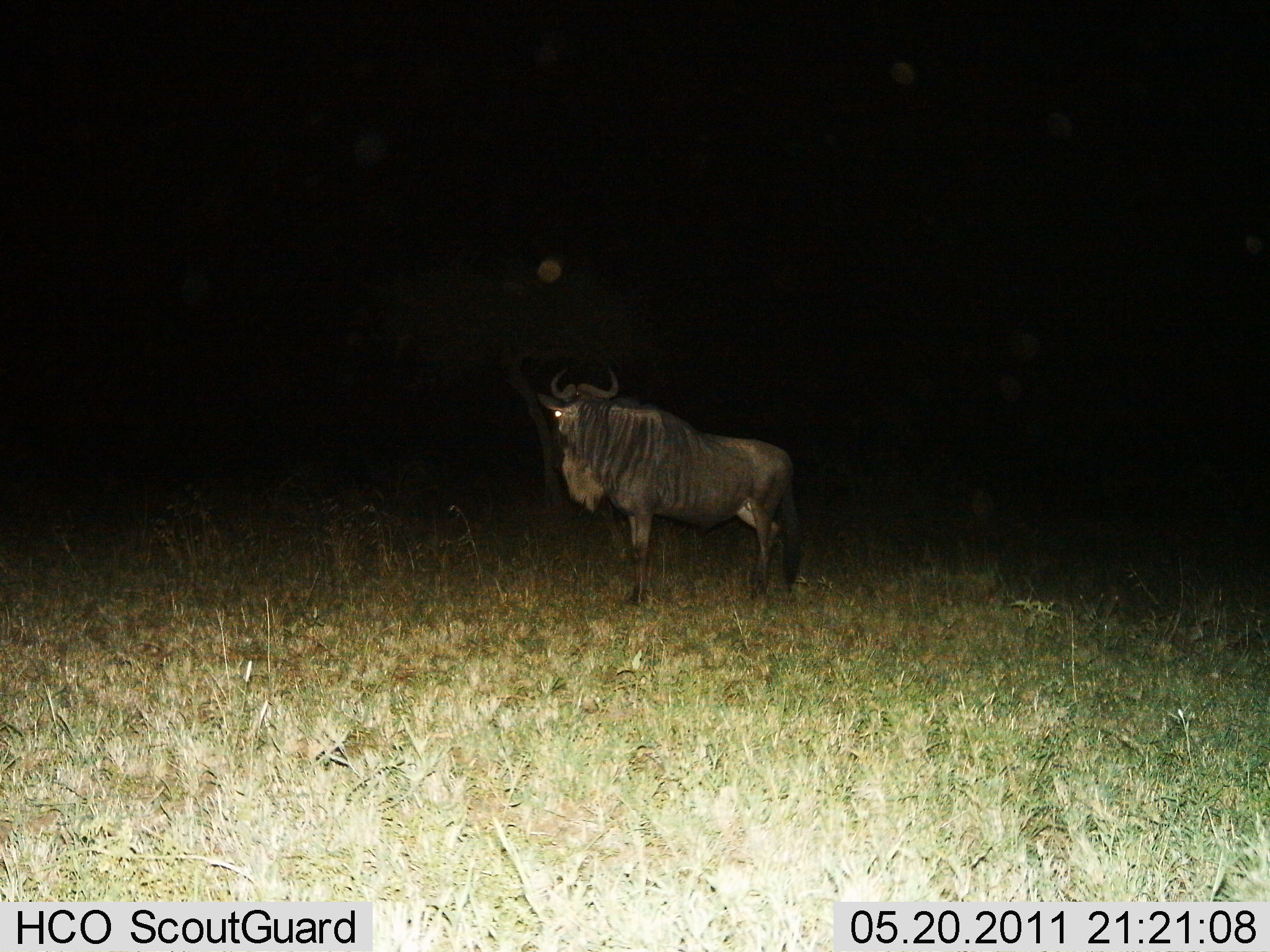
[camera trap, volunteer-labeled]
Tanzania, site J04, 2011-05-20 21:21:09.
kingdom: Animalia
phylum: Chordata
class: Mammalia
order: Artiodactyla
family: Bovidae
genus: Connochaetes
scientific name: Connochaetes taurinus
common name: blue wildebeest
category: wildebeest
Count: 1.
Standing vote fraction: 100%.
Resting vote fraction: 0%.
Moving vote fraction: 0%.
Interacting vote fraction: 0%.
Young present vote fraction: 0%.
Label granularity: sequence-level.